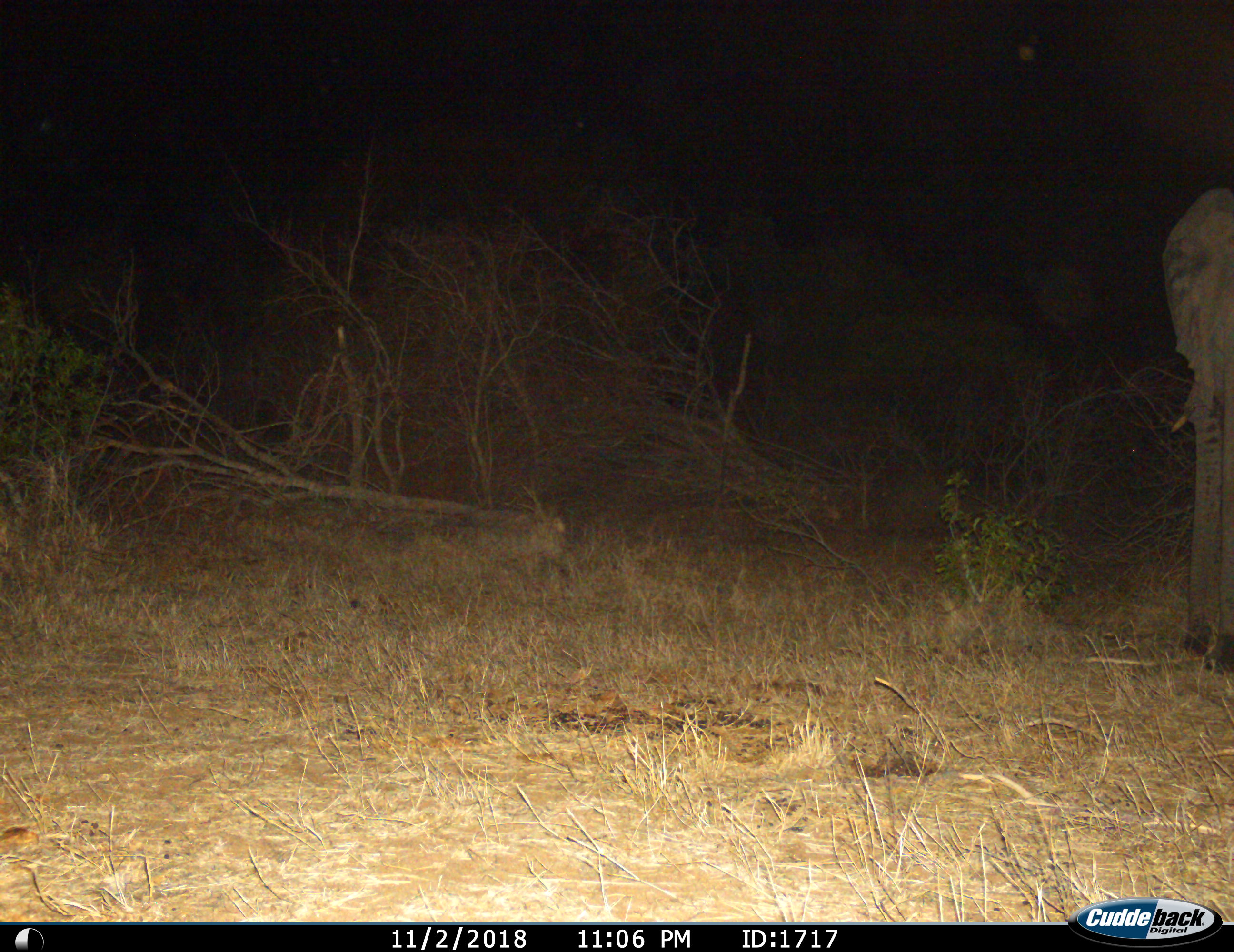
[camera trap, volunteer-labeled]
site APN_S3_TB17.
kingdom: Animalia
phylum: Chordata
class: Mammalia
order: Proboscidea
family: Elephantidae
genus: Loxodonta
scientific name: Loxodonta africana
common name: african bush elephant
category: elephant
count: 1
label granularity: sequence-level